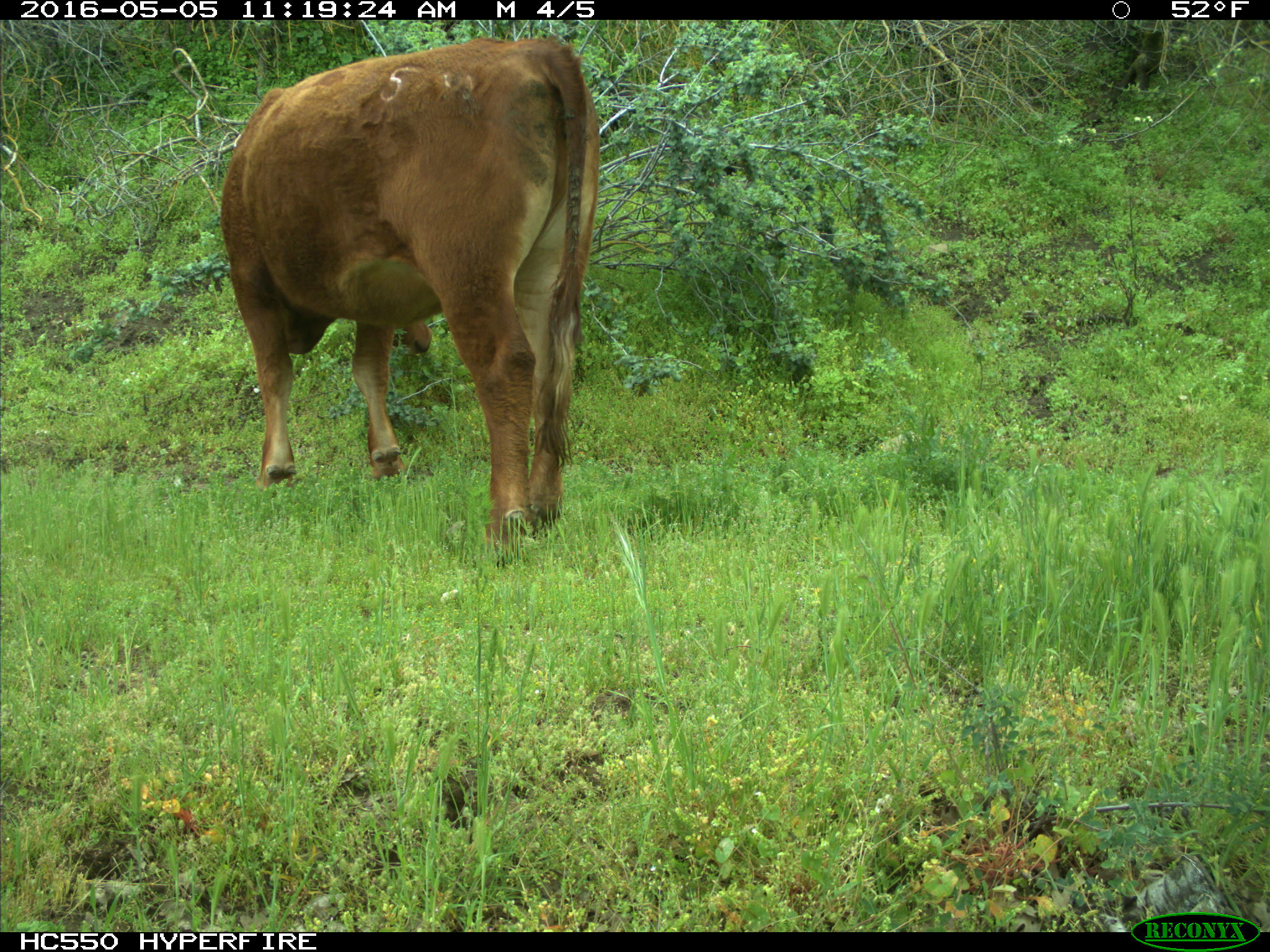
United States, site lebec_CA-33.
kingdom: Animalia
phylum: Chordata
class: Mammalia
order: Artiodactyla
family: Bovidae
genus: Bos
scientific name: Bos taurus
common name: domestic cow